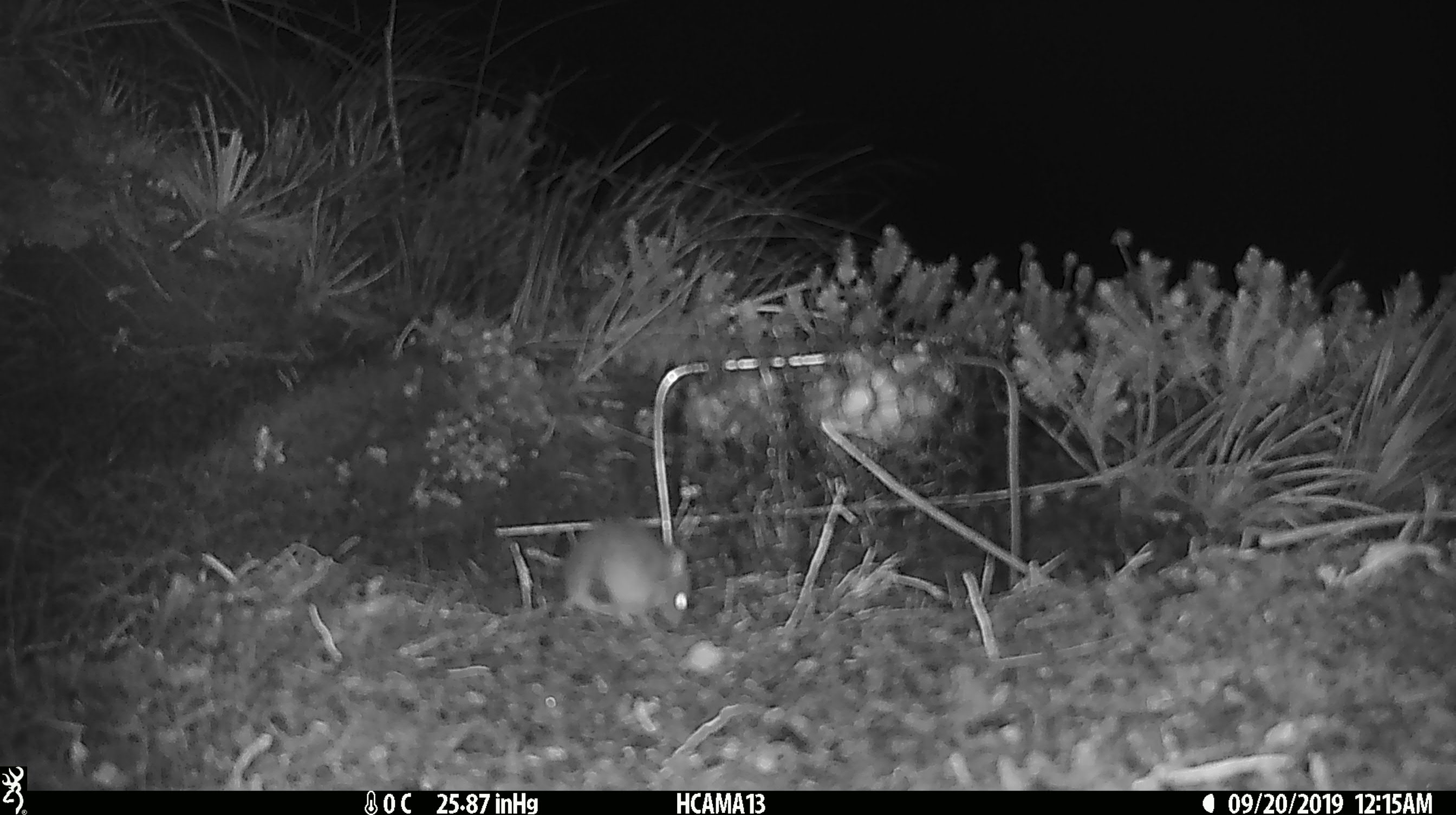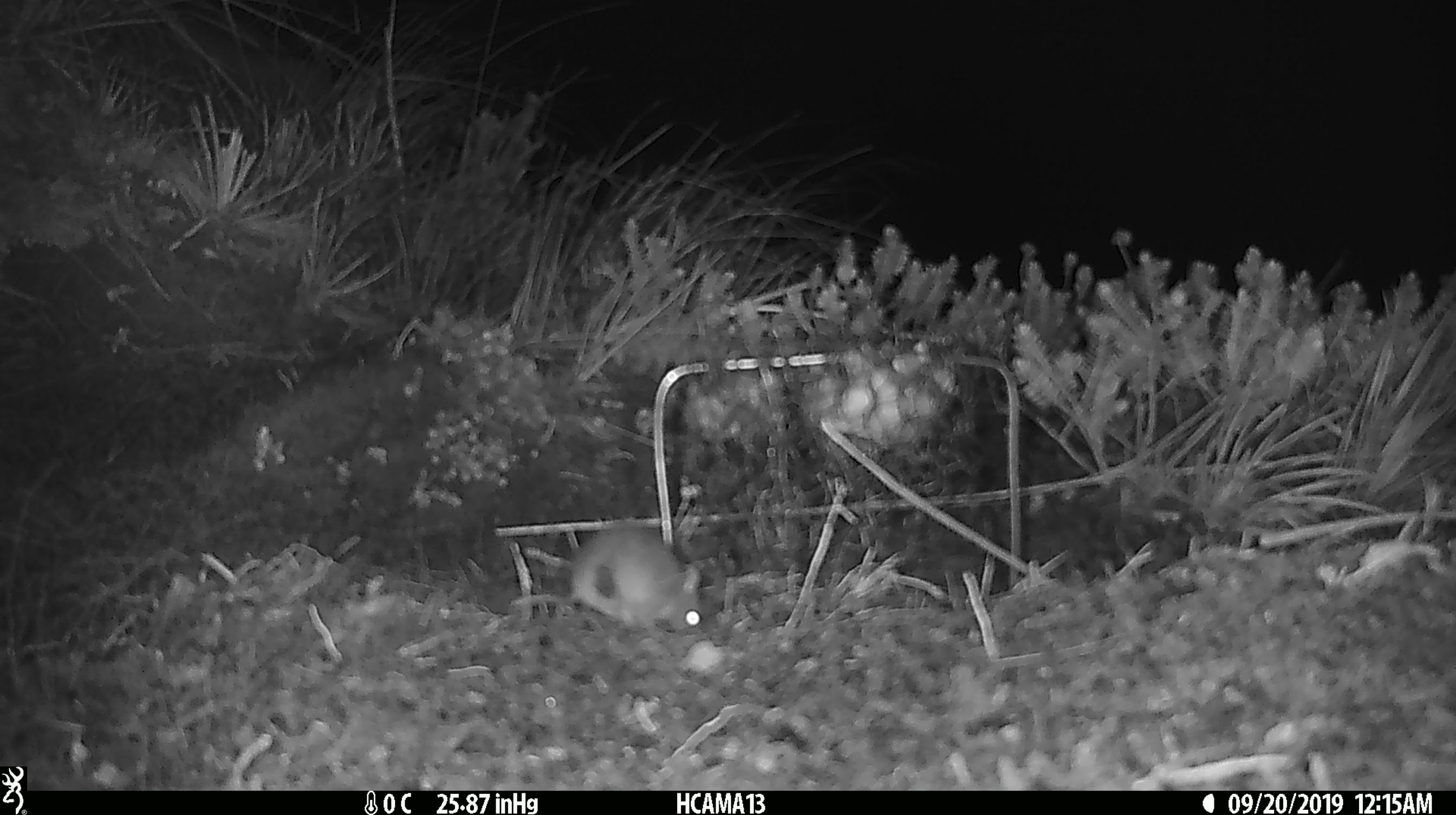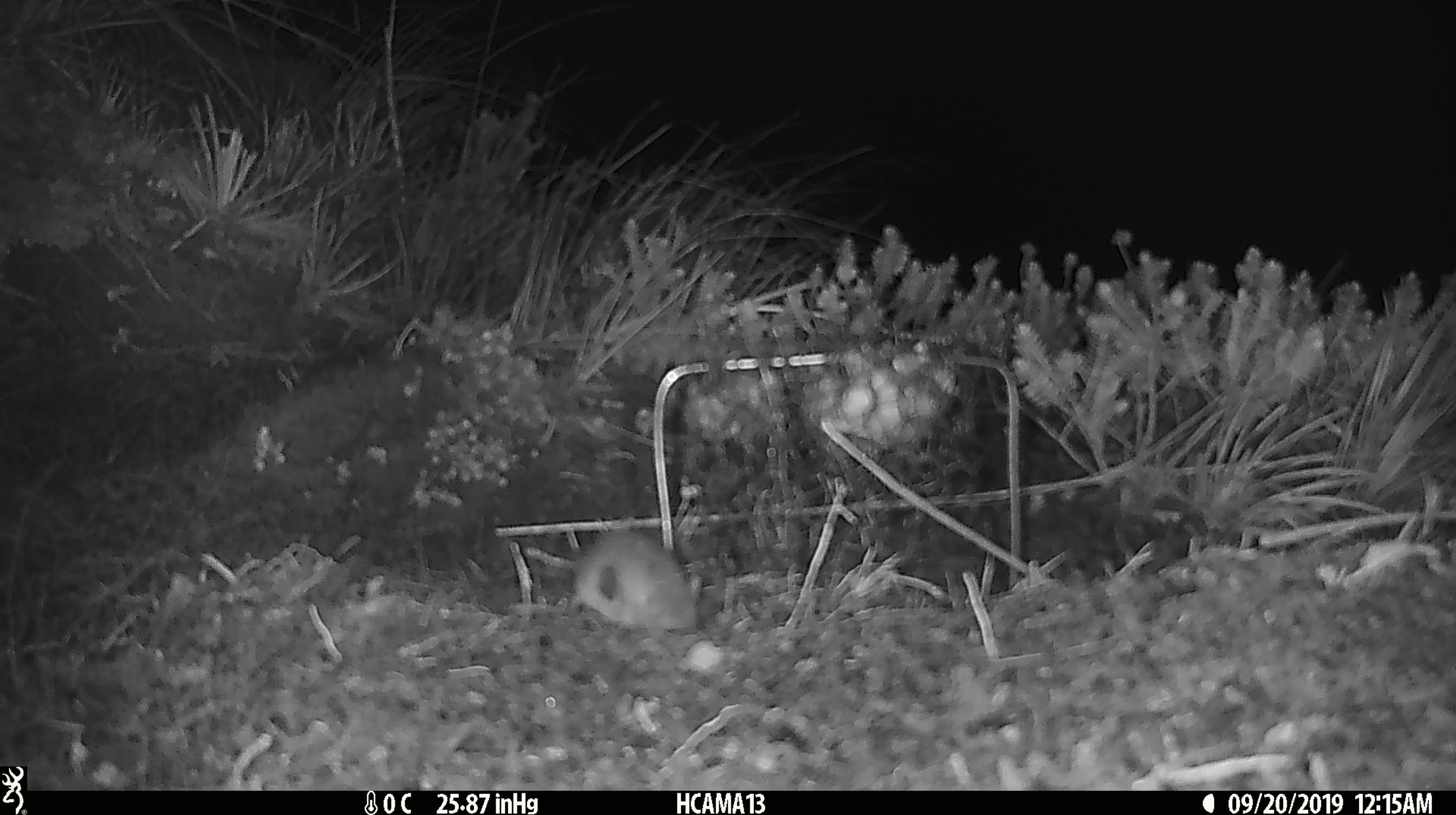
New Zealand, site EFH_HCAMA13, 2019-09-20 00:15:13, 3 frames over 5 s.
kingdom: Animalia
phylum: Chordata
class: Mammalia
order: Rodentia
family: Muridae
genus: Mus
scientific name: Mus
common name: mouse